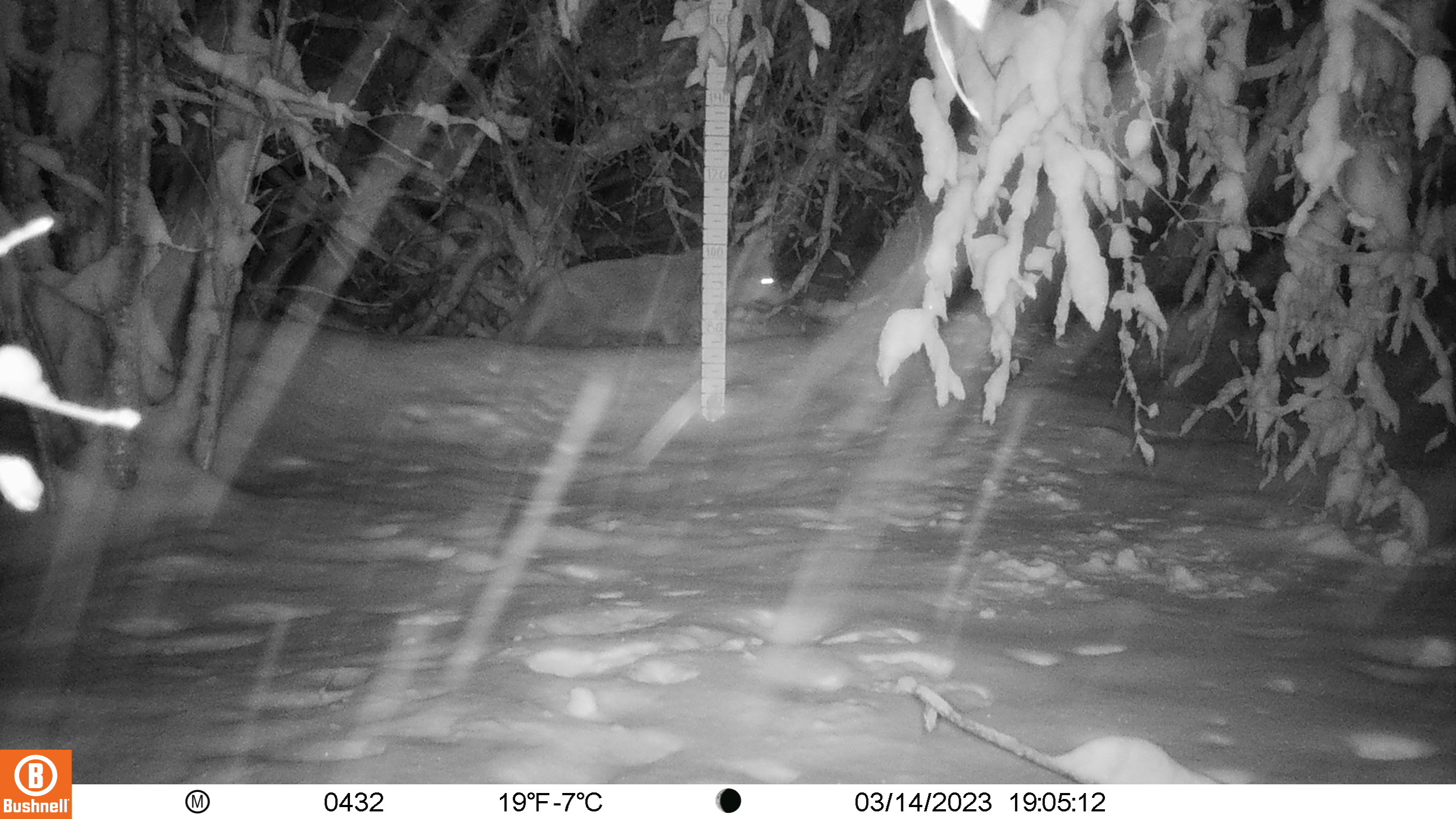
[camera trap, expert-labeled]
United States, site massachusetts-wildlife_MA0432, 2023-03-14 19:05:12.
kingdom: Animalia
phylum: Chordata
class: Mammalia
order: Carnivora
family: Canidae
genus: Canis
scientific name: Canis latrans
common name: coyote